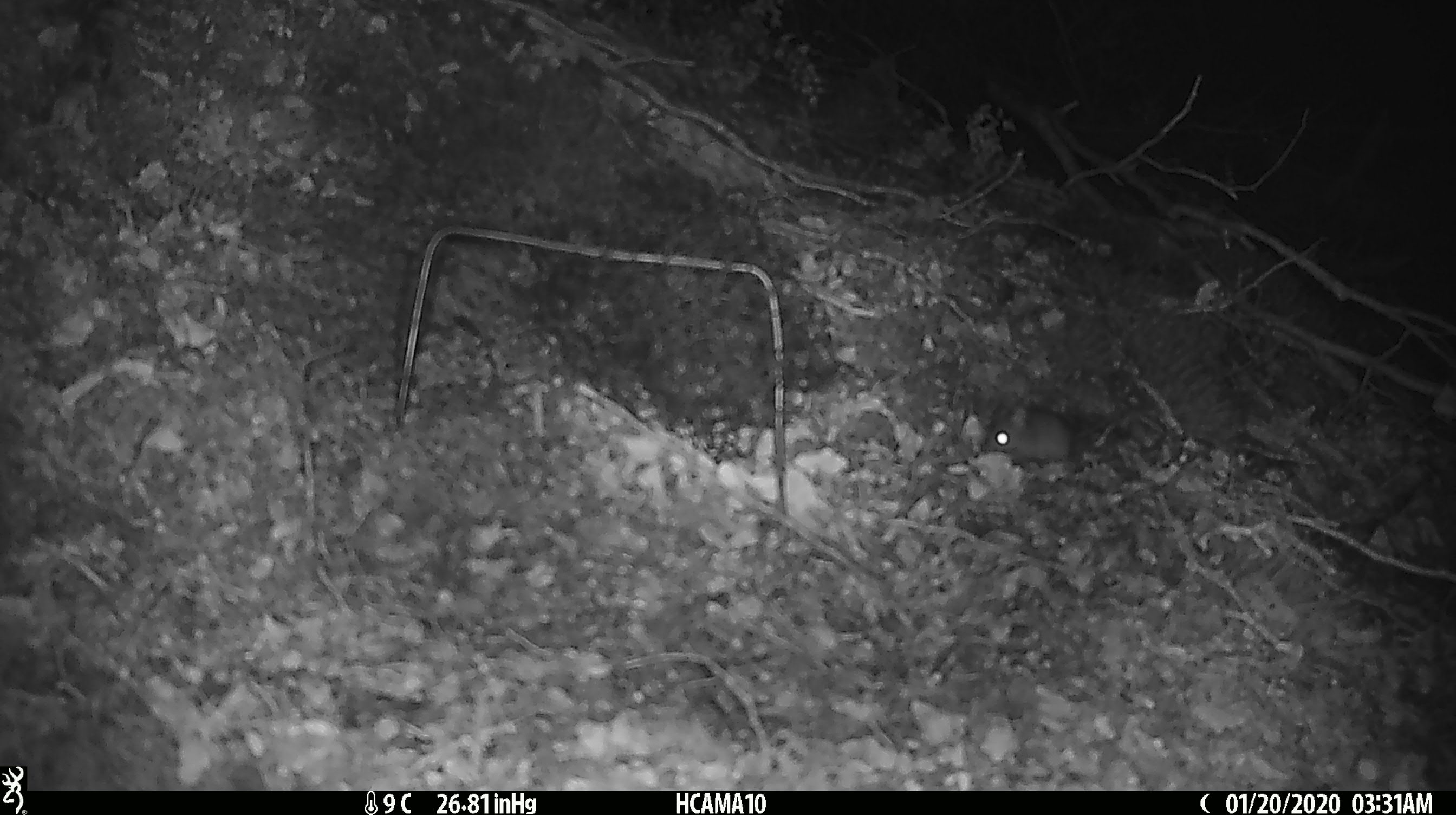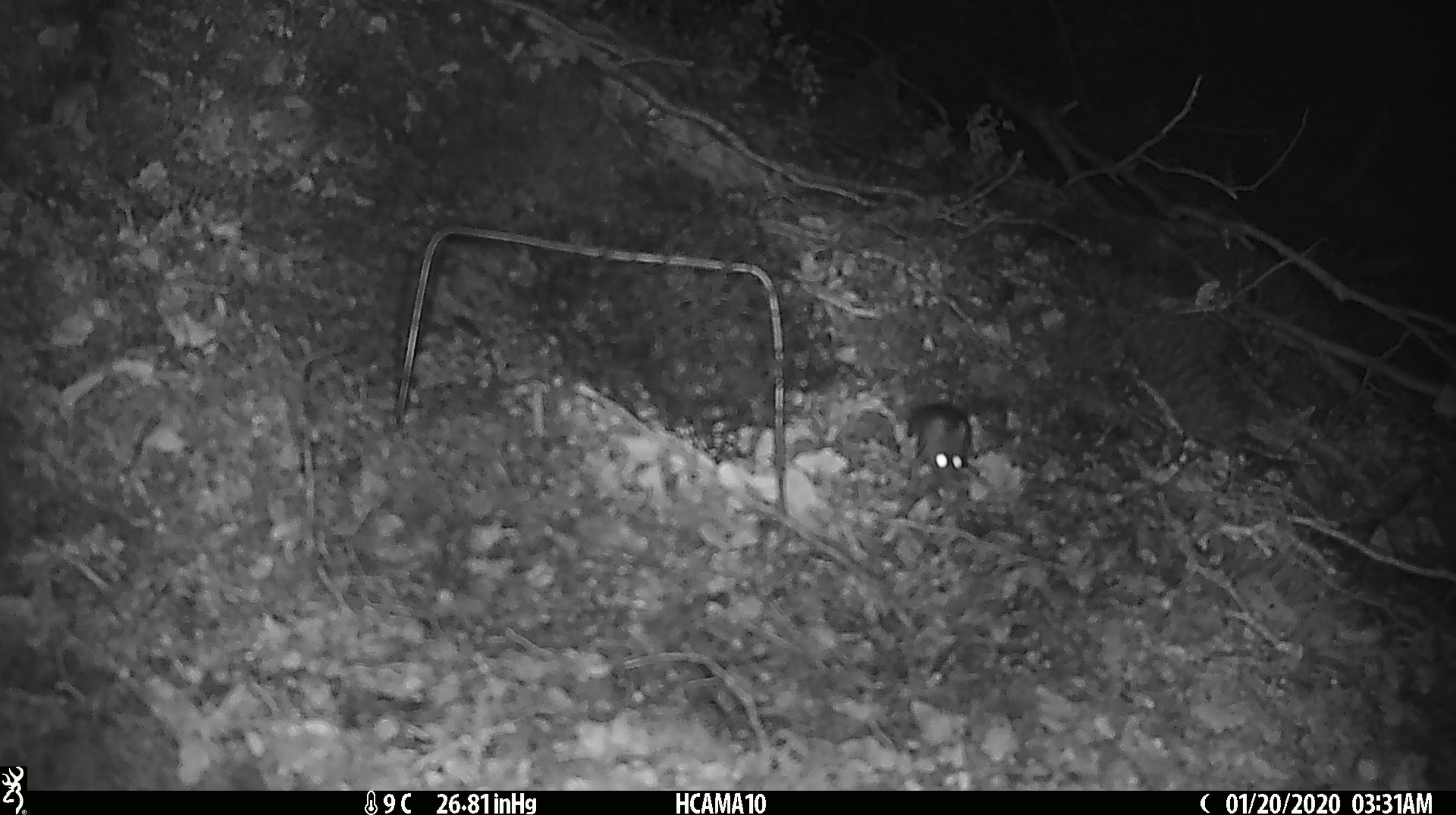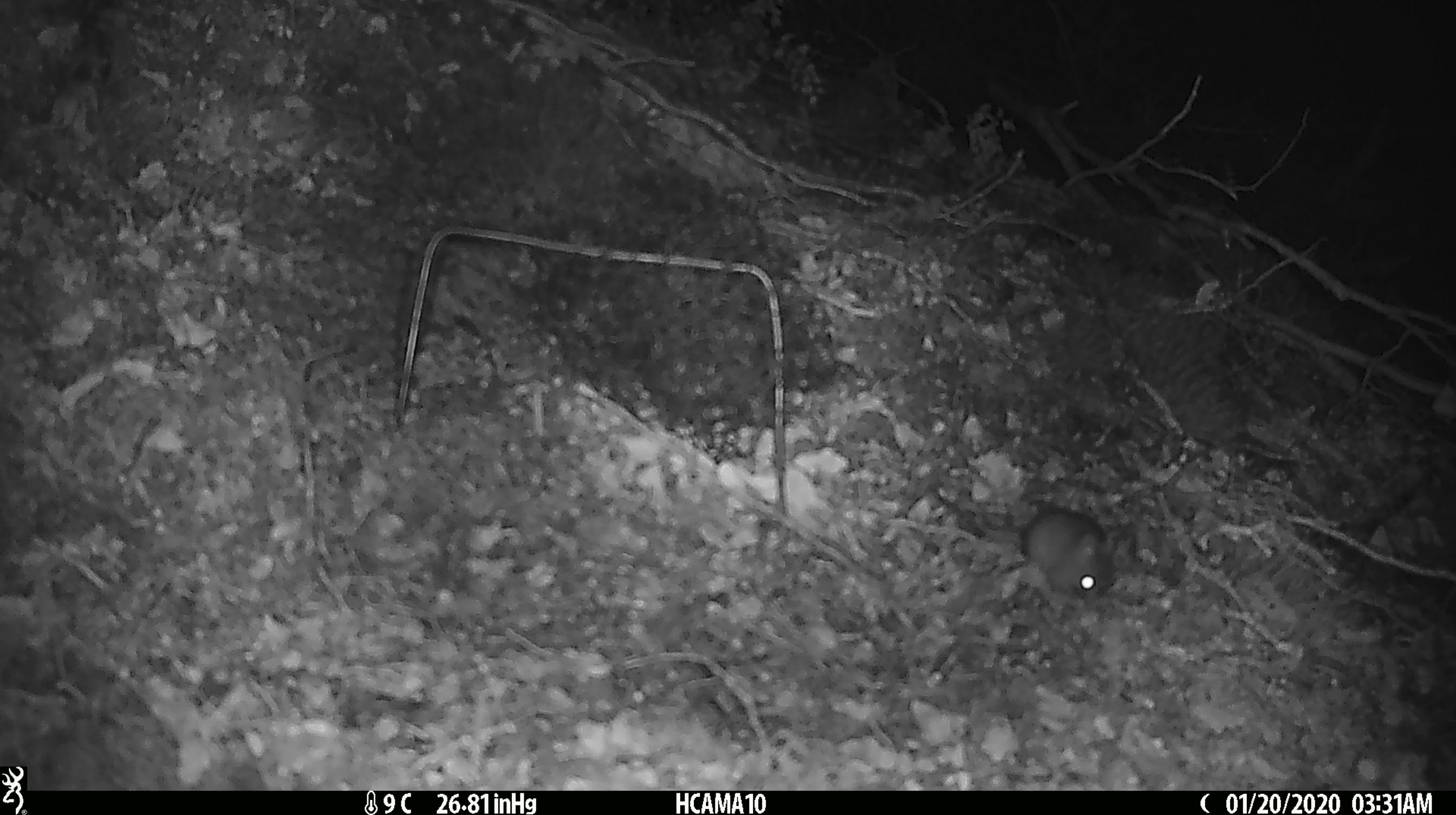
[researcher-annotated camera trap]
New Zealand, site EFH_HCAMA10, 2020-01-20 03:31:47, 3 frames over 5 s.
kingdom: Animalia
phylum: Chordata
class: Mammalia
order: Rodentia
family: Muridae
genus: Mus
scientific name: Mus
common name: mouse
Mouse (Mus).